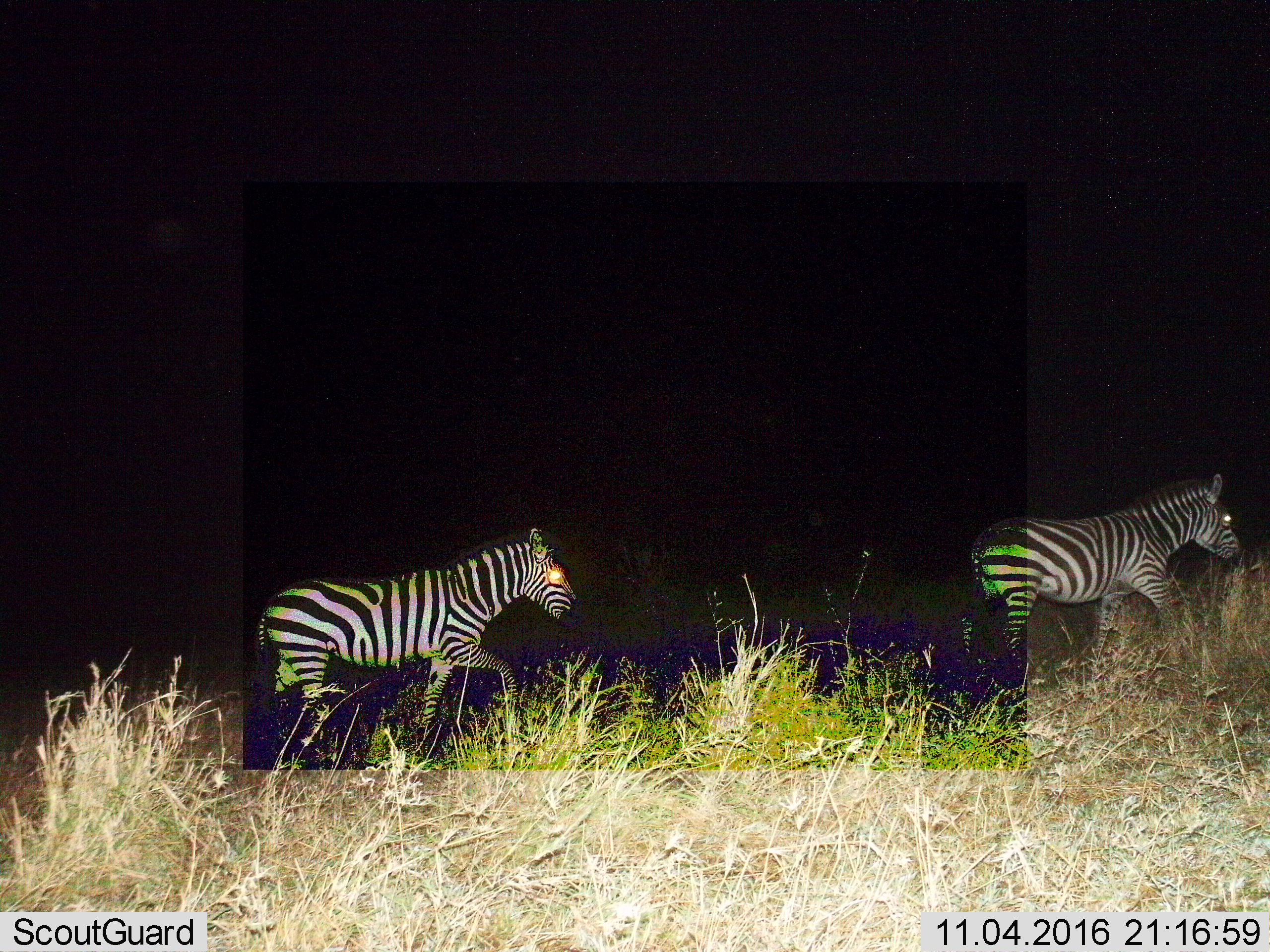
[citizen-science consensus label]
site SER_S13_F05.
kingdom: Animalia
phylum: Chordata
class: Mammalia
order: Perissodactyla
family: Equidae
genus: Equus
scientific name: Equus quagga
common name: plains zebra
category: zebraplains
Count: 2.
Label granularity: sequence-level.